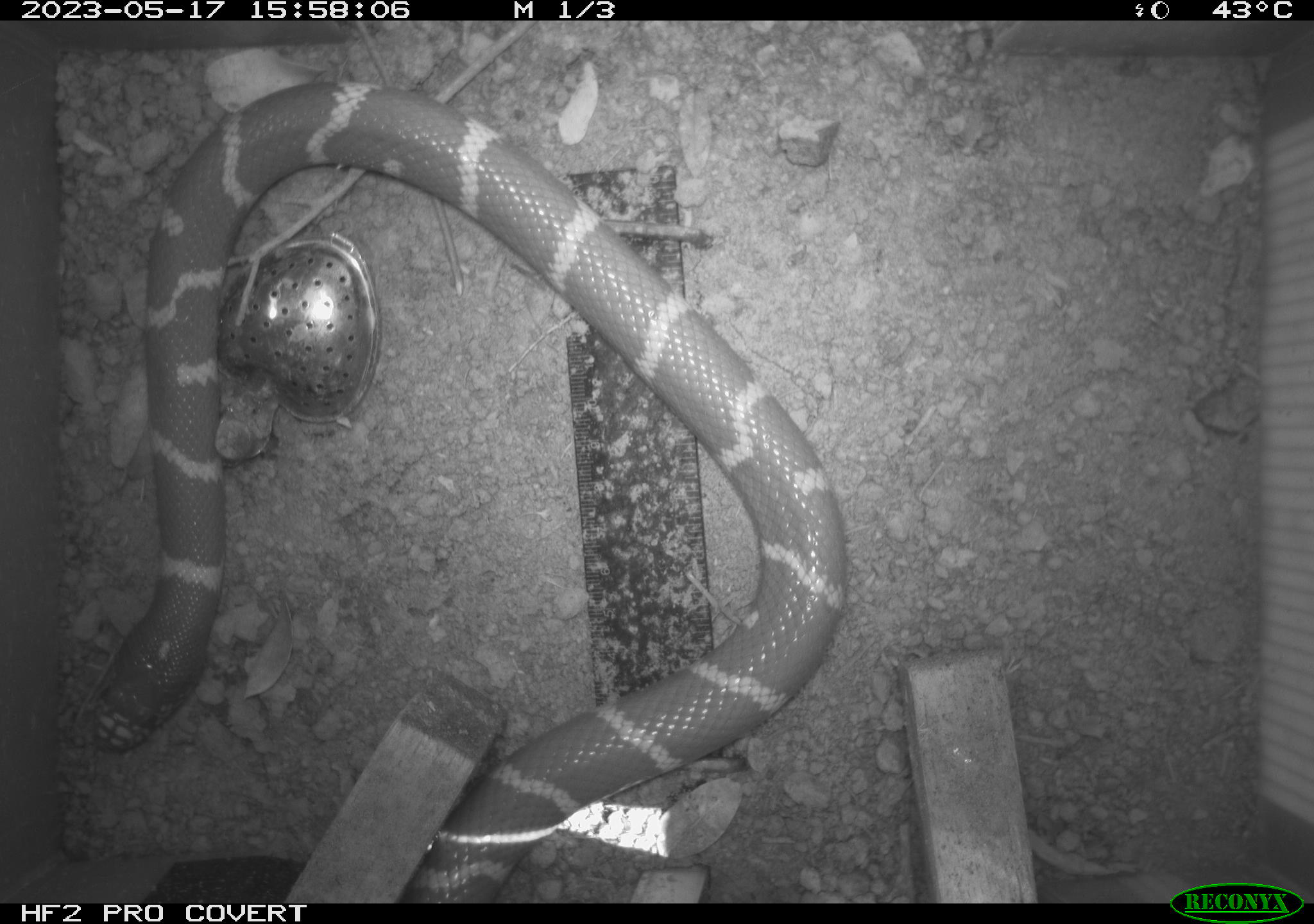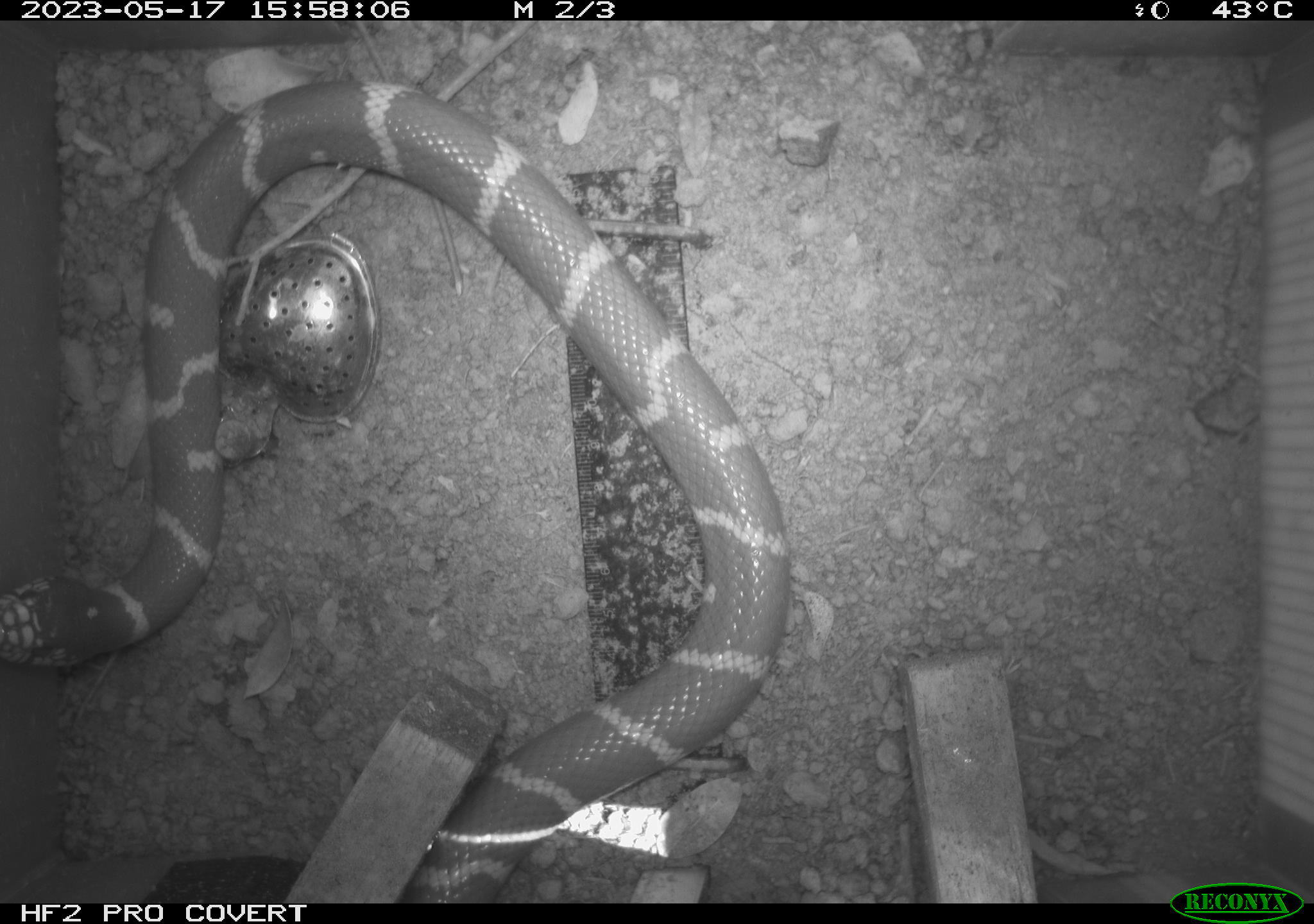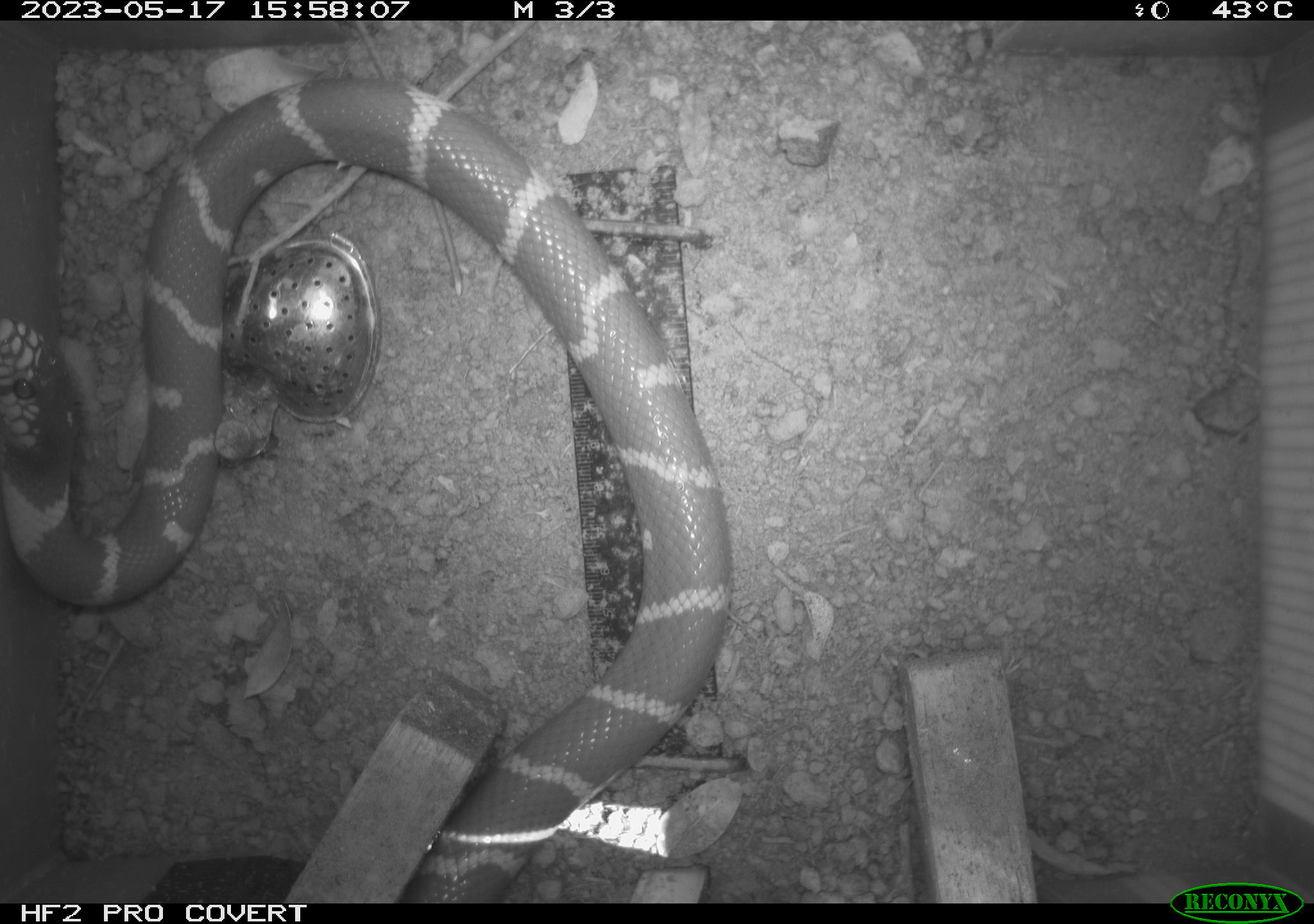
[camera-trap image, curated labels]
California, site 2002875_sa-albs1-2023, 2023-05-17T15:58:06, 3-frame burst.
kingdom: Animalia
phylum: Chordata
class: Reptilia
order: Squamata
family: Colubridae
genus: Lampropeltis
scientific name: Lampropeltis californiae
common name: california kingsnake